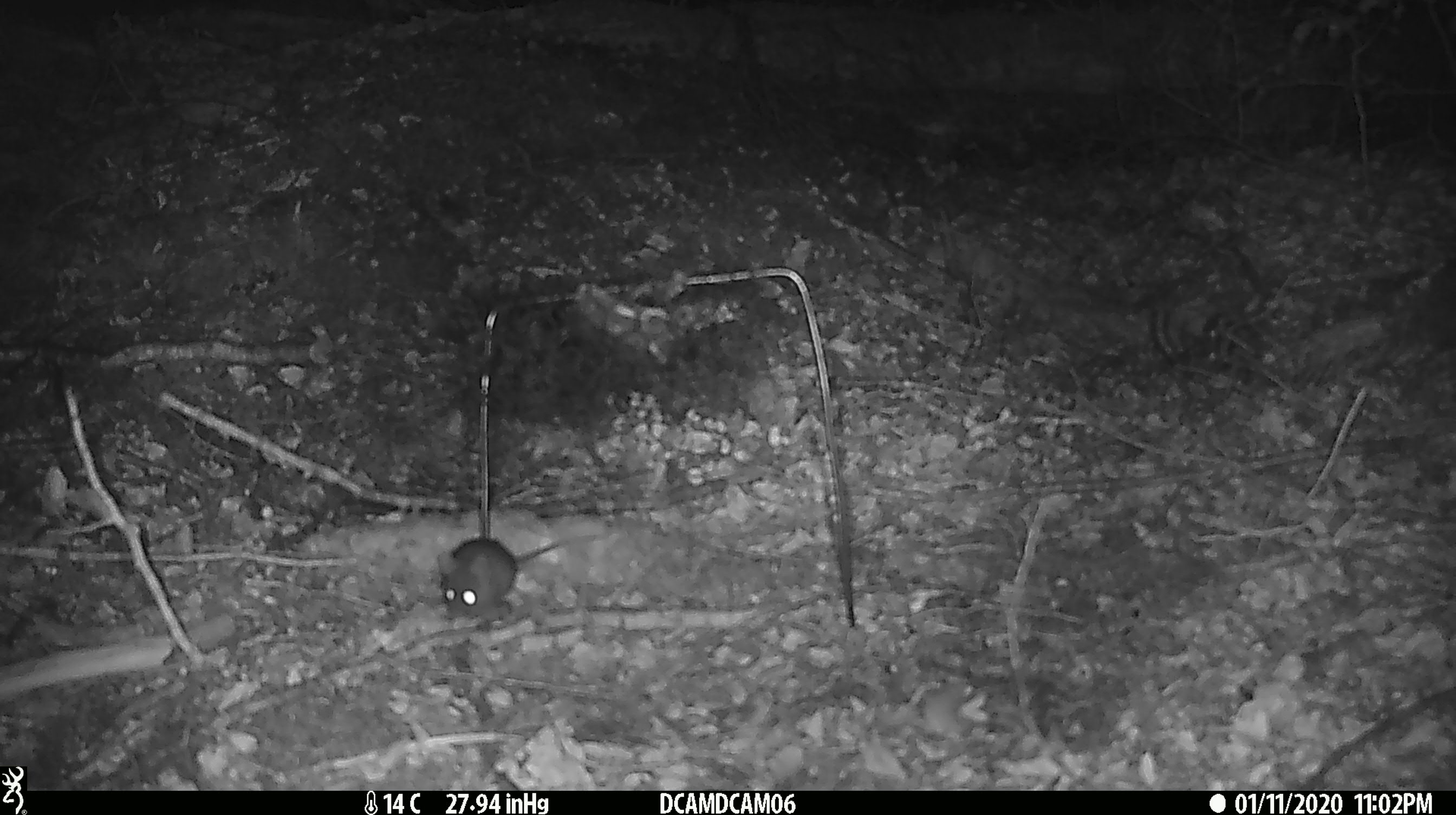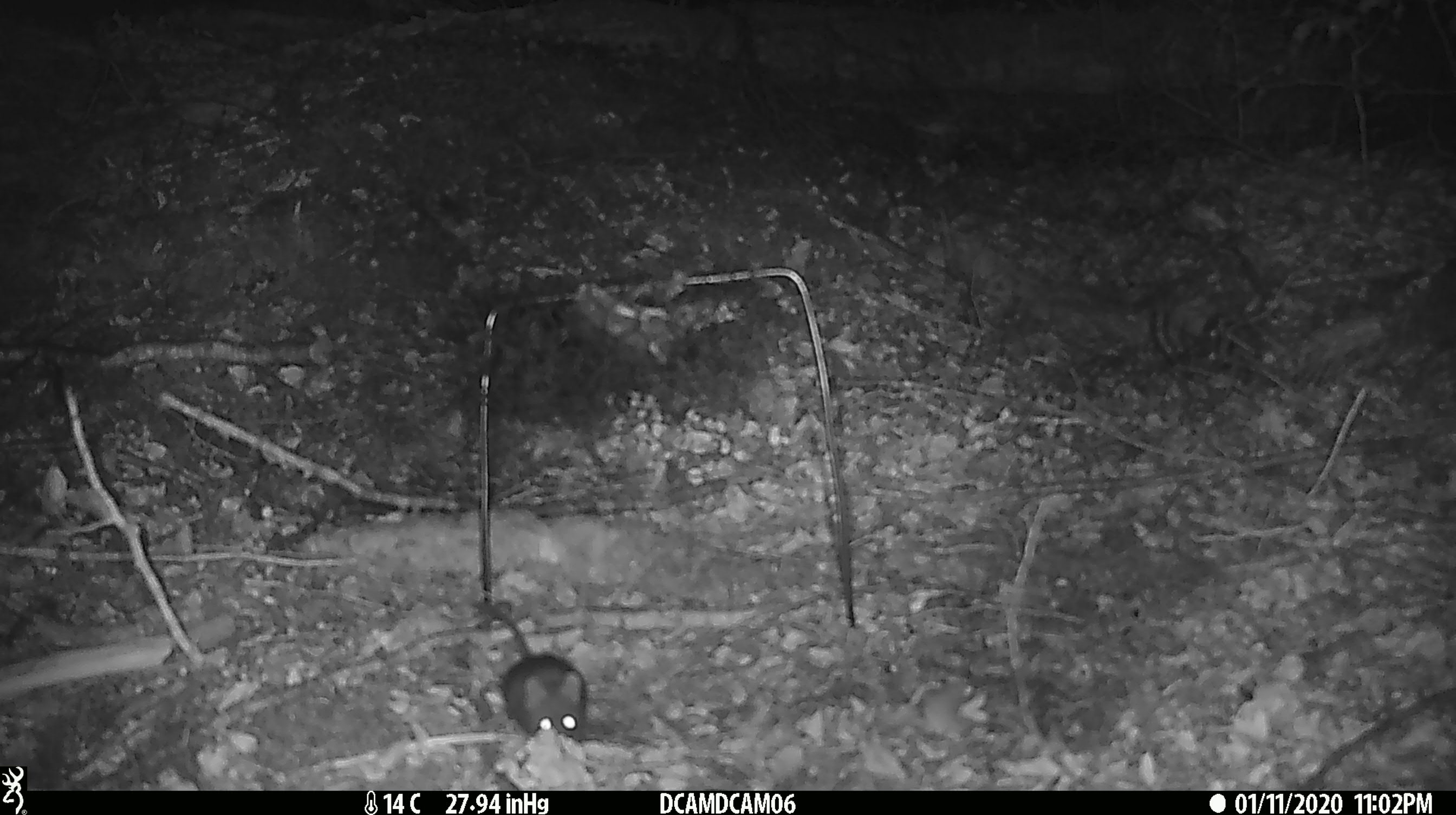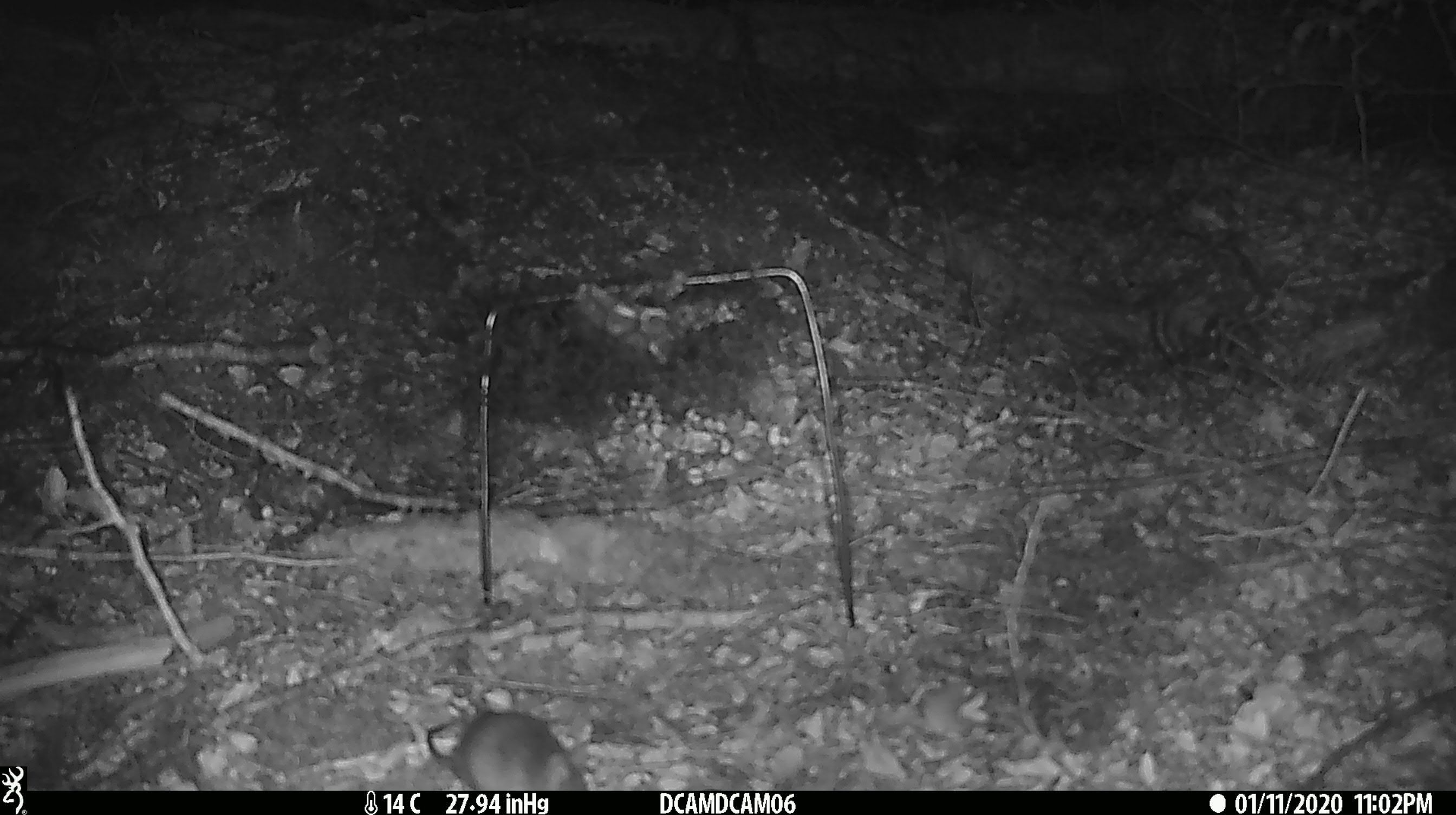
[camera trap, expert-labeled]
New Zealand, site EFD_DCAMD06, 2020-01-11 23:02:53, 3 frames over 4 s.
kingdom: Animalia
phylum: Chordata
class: Mammalia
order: Rodentia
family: Muridae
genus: Mus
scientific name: Mus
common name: mouse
Mouse (Mus).